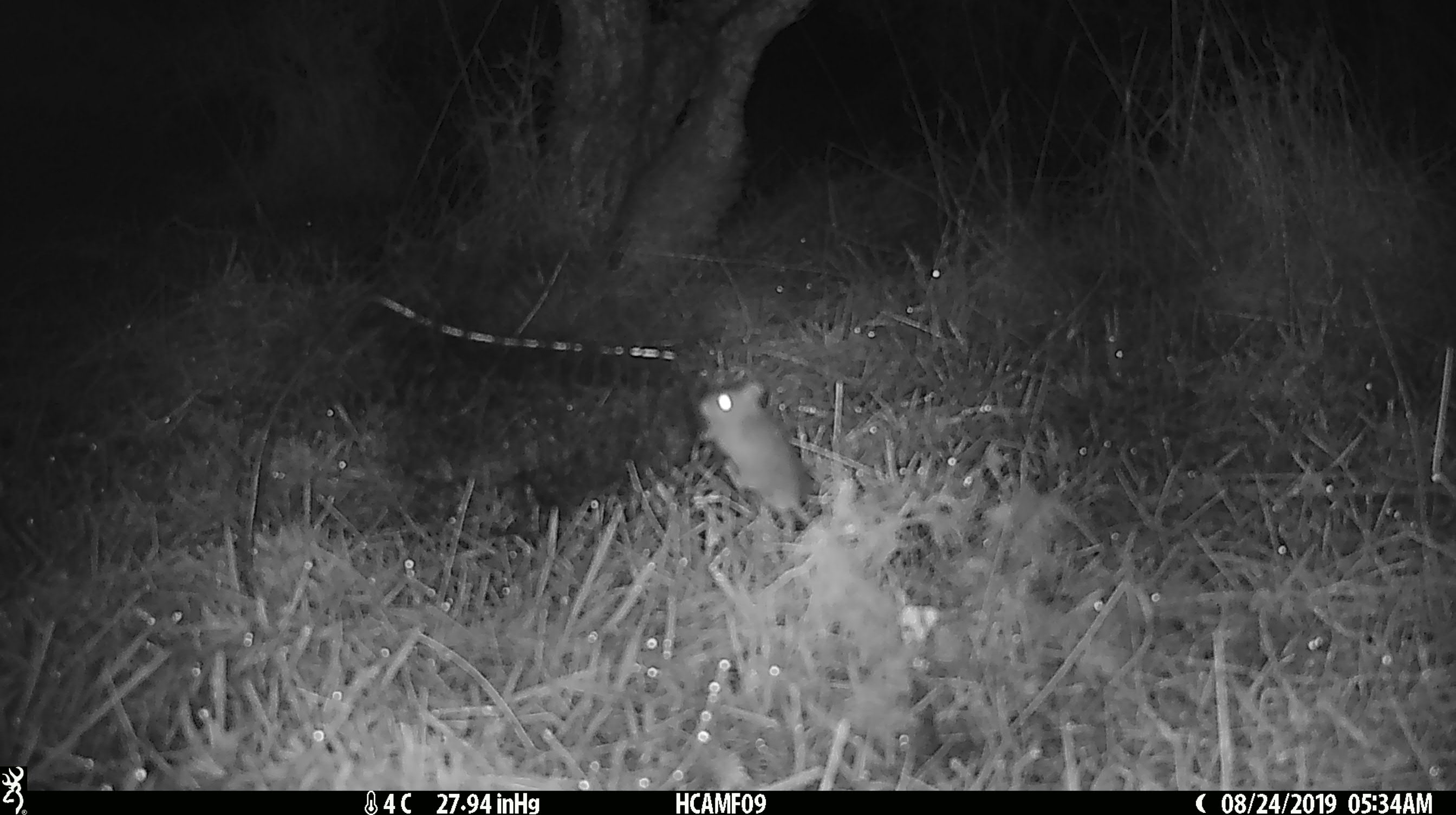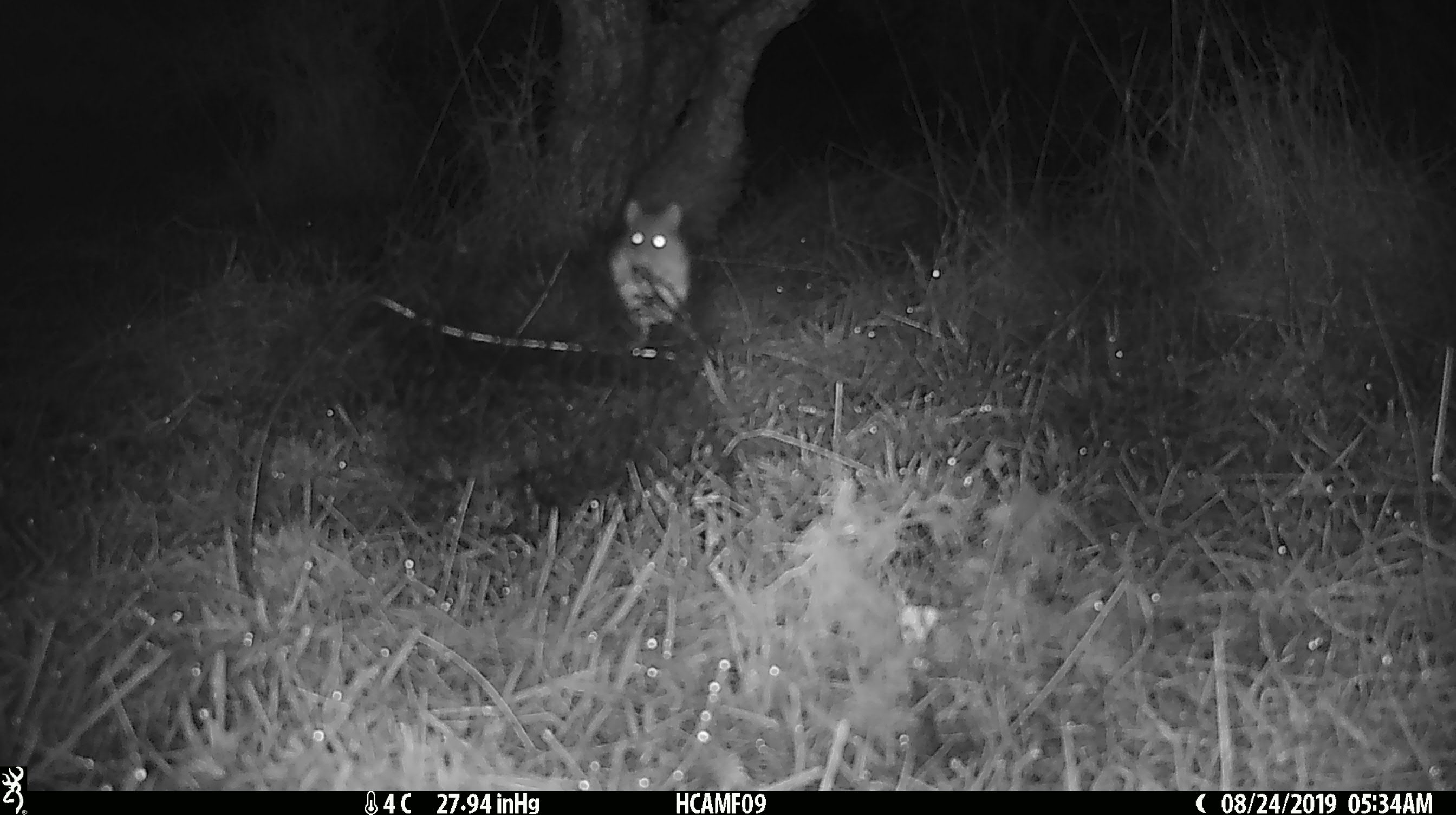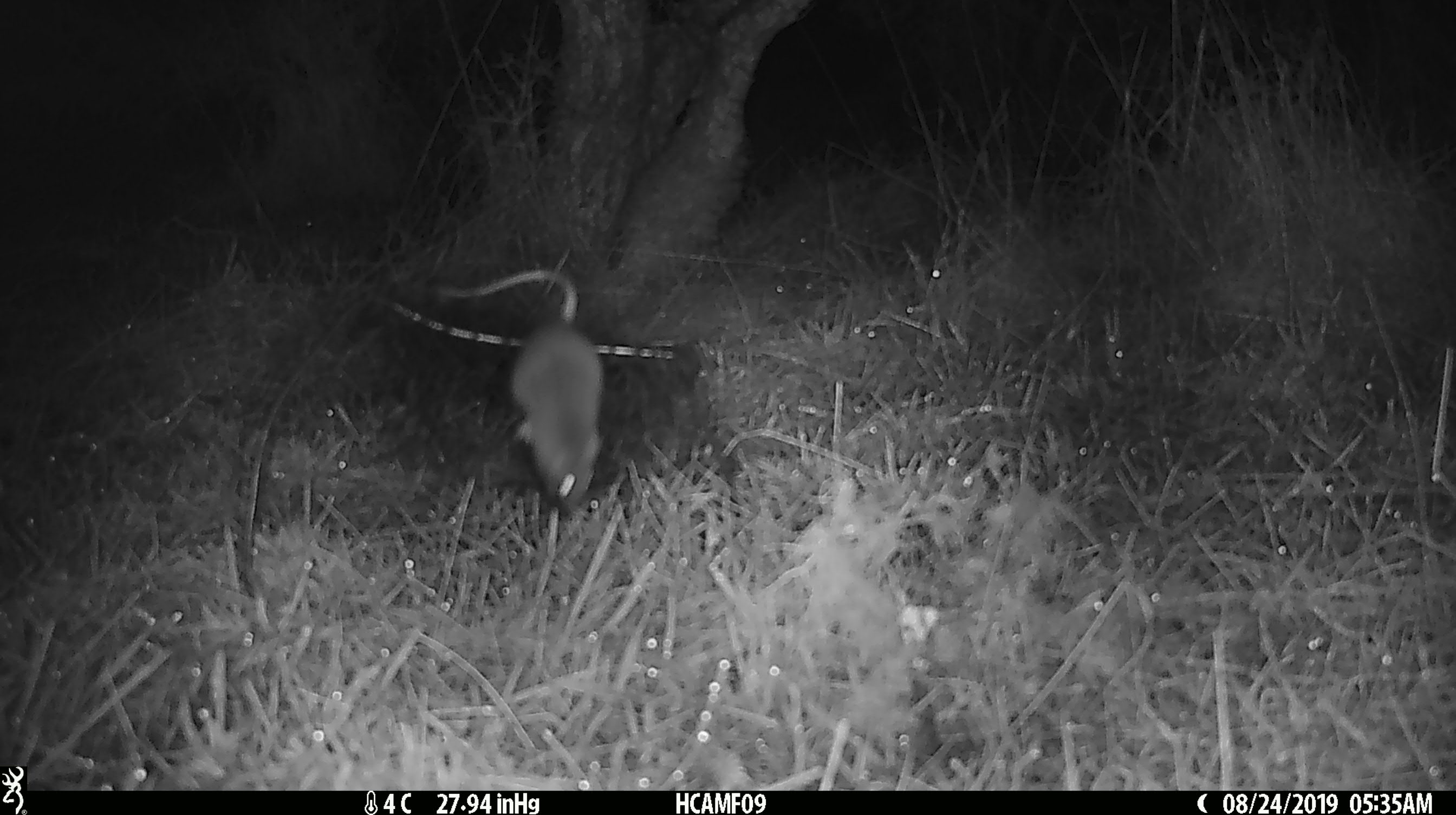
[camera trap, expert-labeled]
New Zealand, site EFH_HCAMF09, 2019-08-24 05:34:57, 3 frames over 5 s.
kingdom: Animalia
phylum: Chordata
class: Mammalia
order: Rodentia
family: Muridae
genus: Mus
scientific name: Mus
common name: mouse